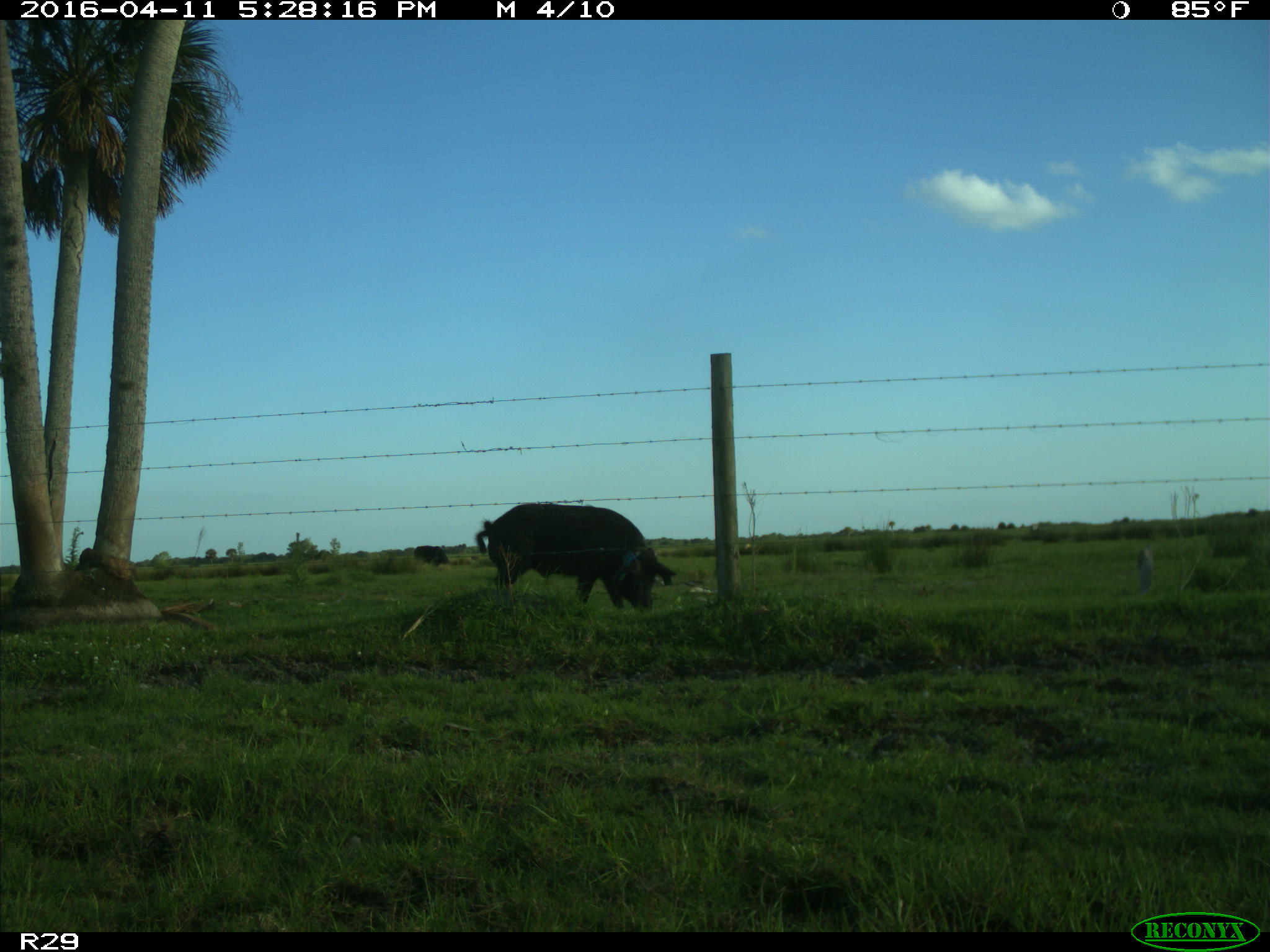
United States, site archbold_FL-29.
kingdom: Animalia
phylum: Chordata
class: Mammalia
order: Artiodactyla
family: Suidae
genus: Sus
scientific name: Sus scrofa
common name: wild boar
Sus scrofa (wild boar).